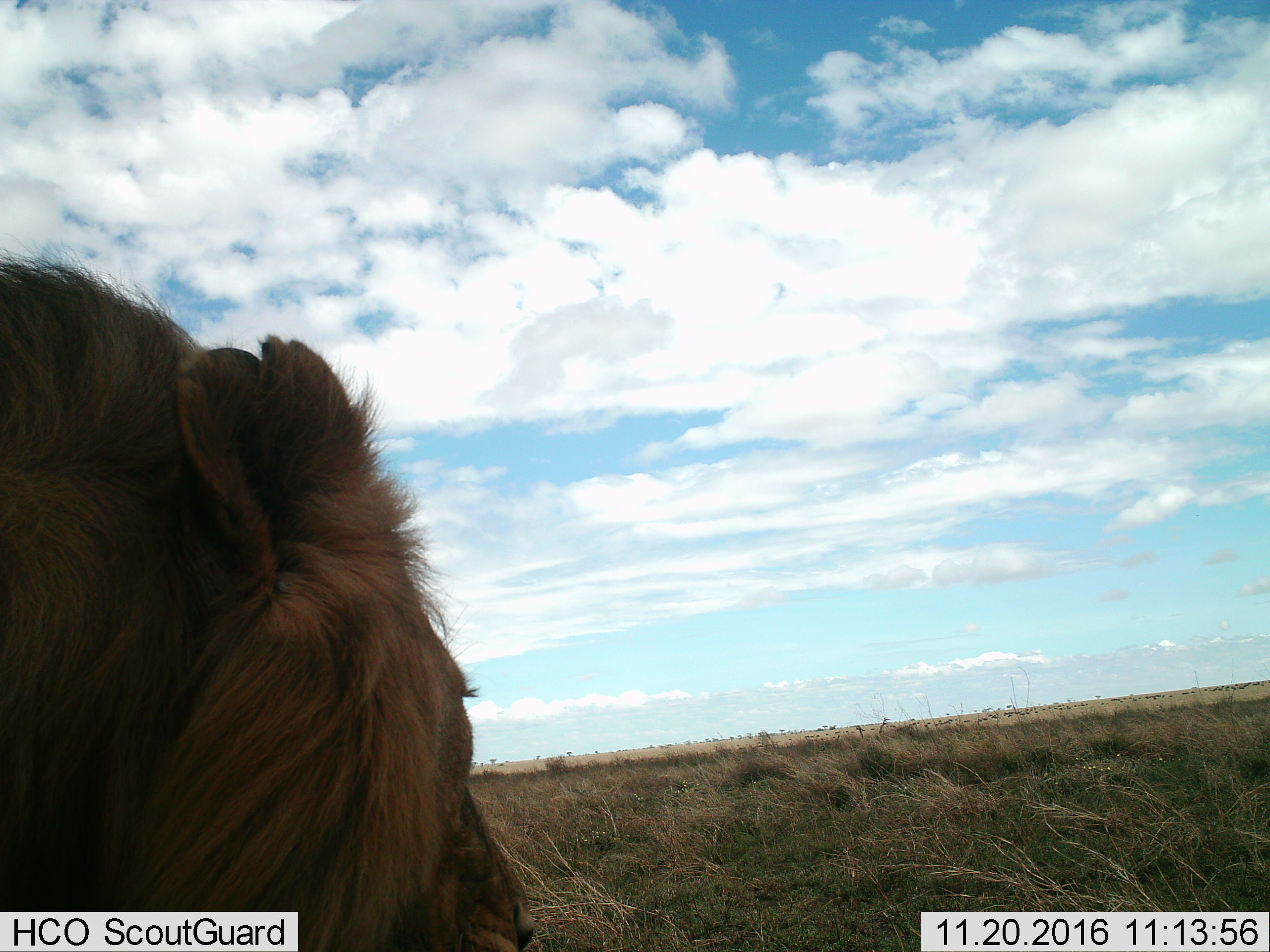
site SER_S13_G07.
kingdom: Animalia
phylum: Chordata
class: Mammalia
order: Carnivora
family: Felidae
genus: Panthera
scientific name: Panthera leo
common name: lion male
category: lionmale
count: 1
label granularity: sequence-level